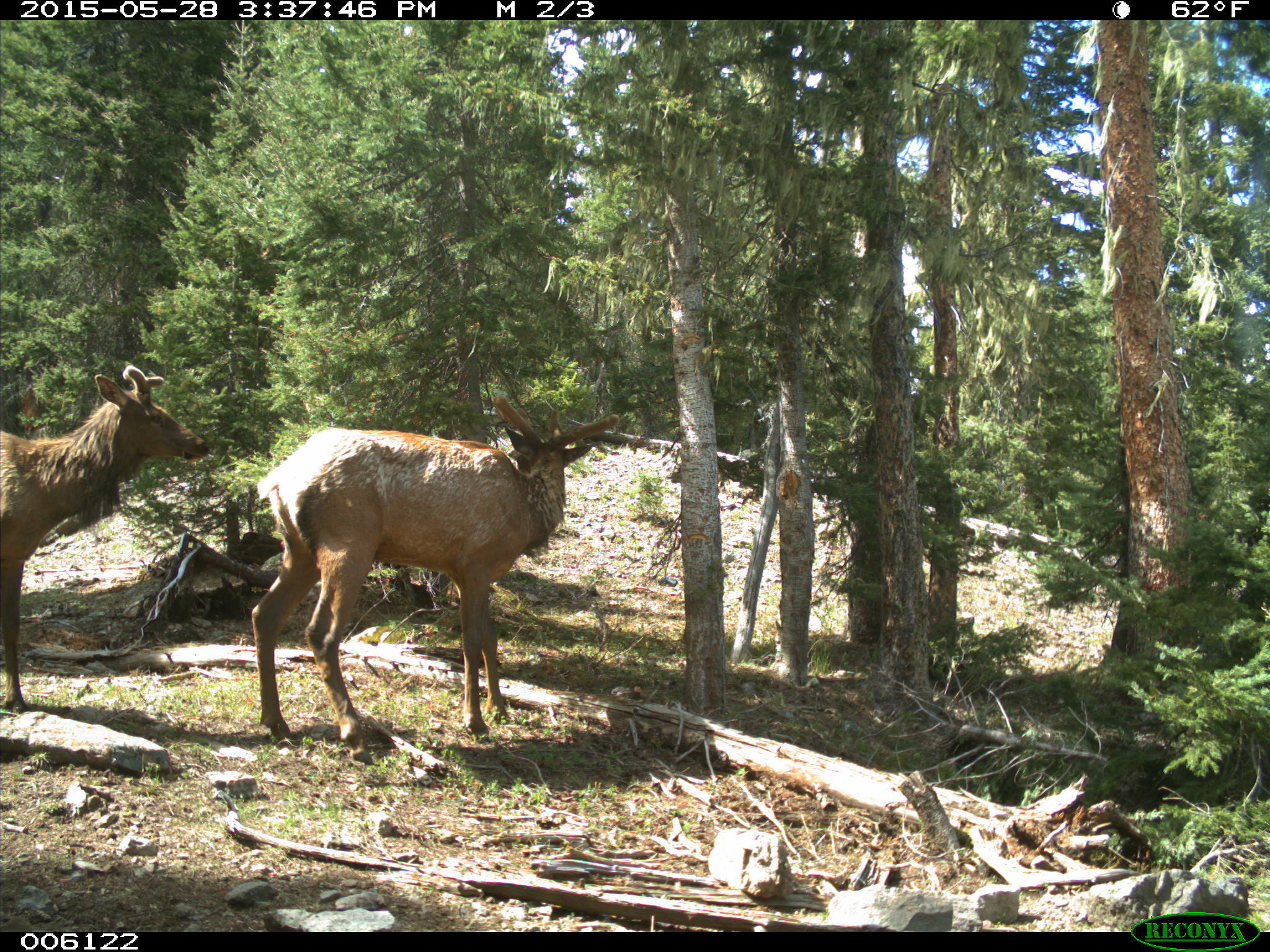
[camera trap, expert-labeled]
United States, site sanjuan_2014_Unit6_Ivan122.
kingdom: Animalia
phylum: Chordata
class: Mammalia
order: Artiodactyla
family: Cervidae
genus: Cervus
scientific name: Cervus elaphus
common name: red deer